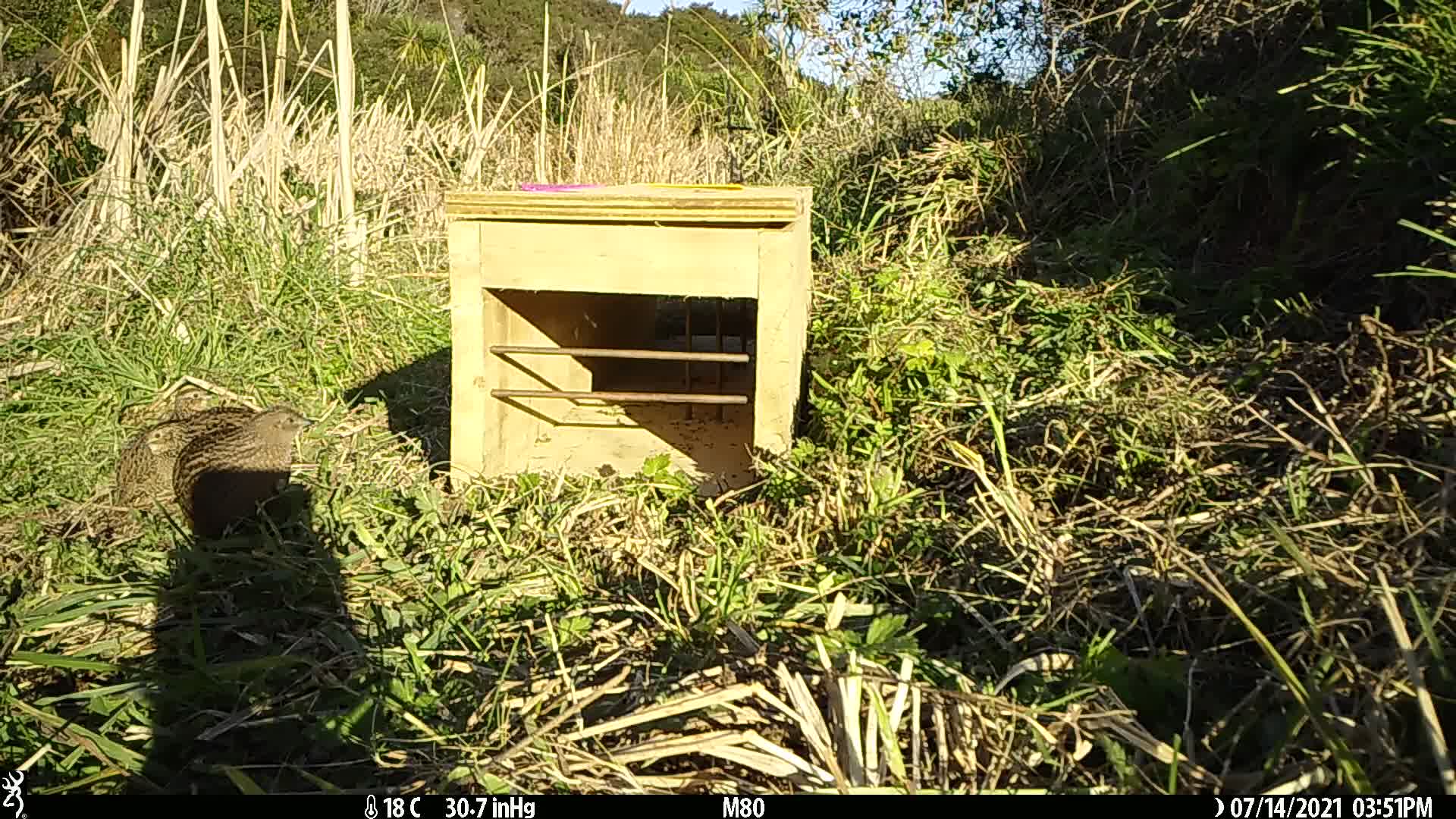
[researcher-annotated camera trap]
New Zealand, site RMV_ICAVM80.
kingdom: Animalia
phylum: Chordata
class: Aves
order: Galliformes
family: Phasianidae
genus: Synoicus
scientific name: Synoicus ypsilophorus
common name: brown quail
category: quail brown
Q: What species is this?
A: Quail brown (brown quail) (Synoicus ypsilophorus).